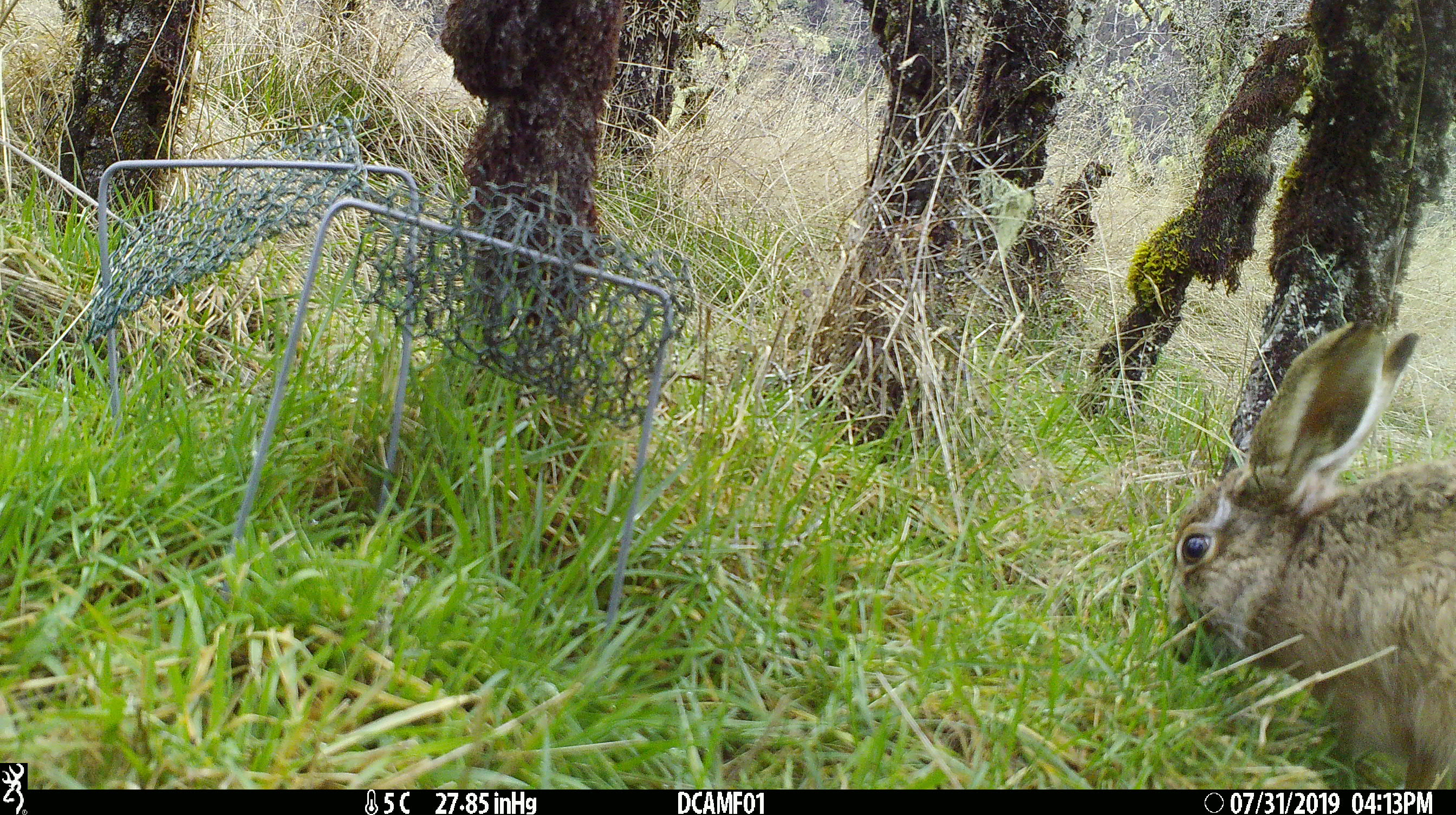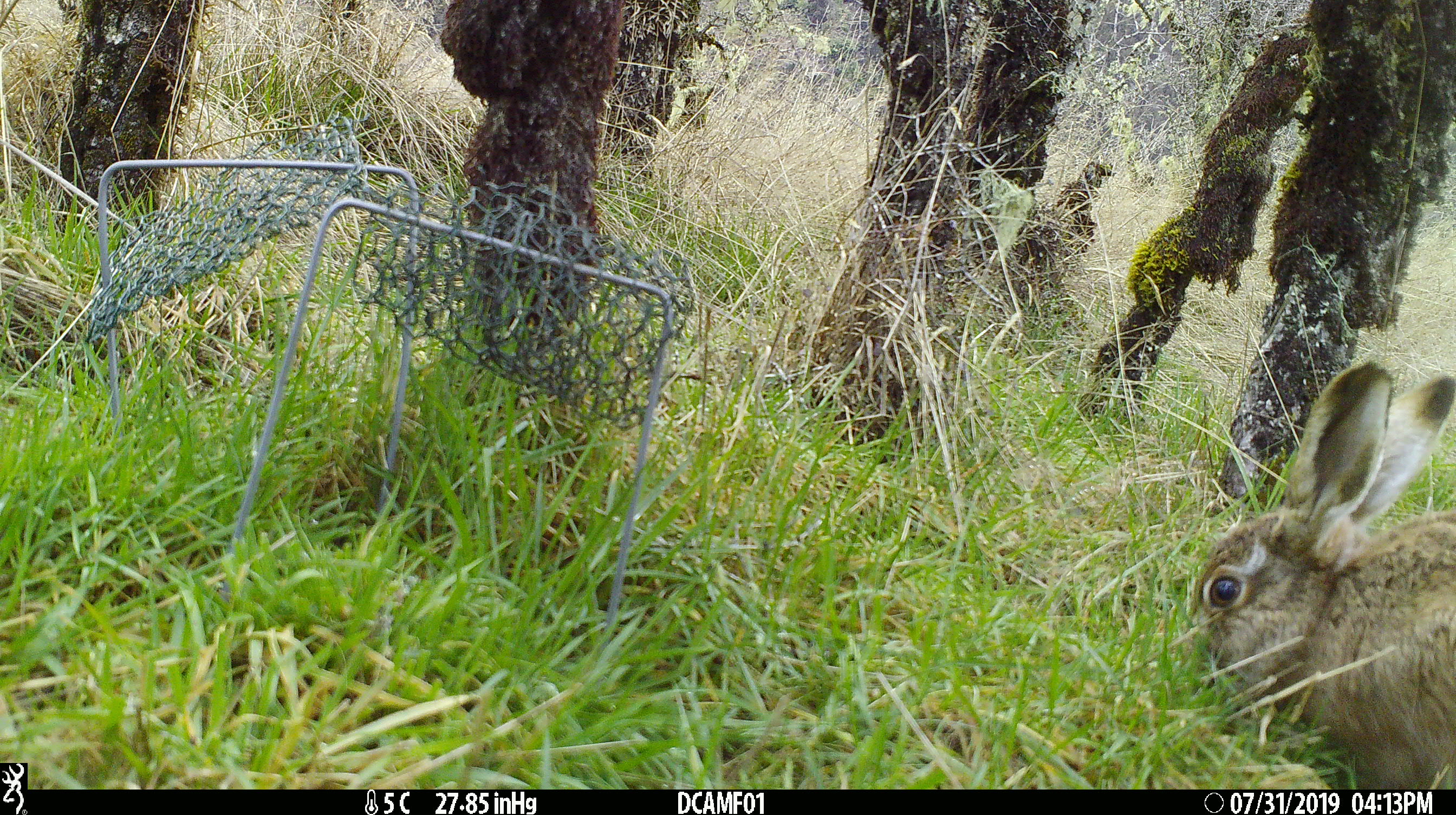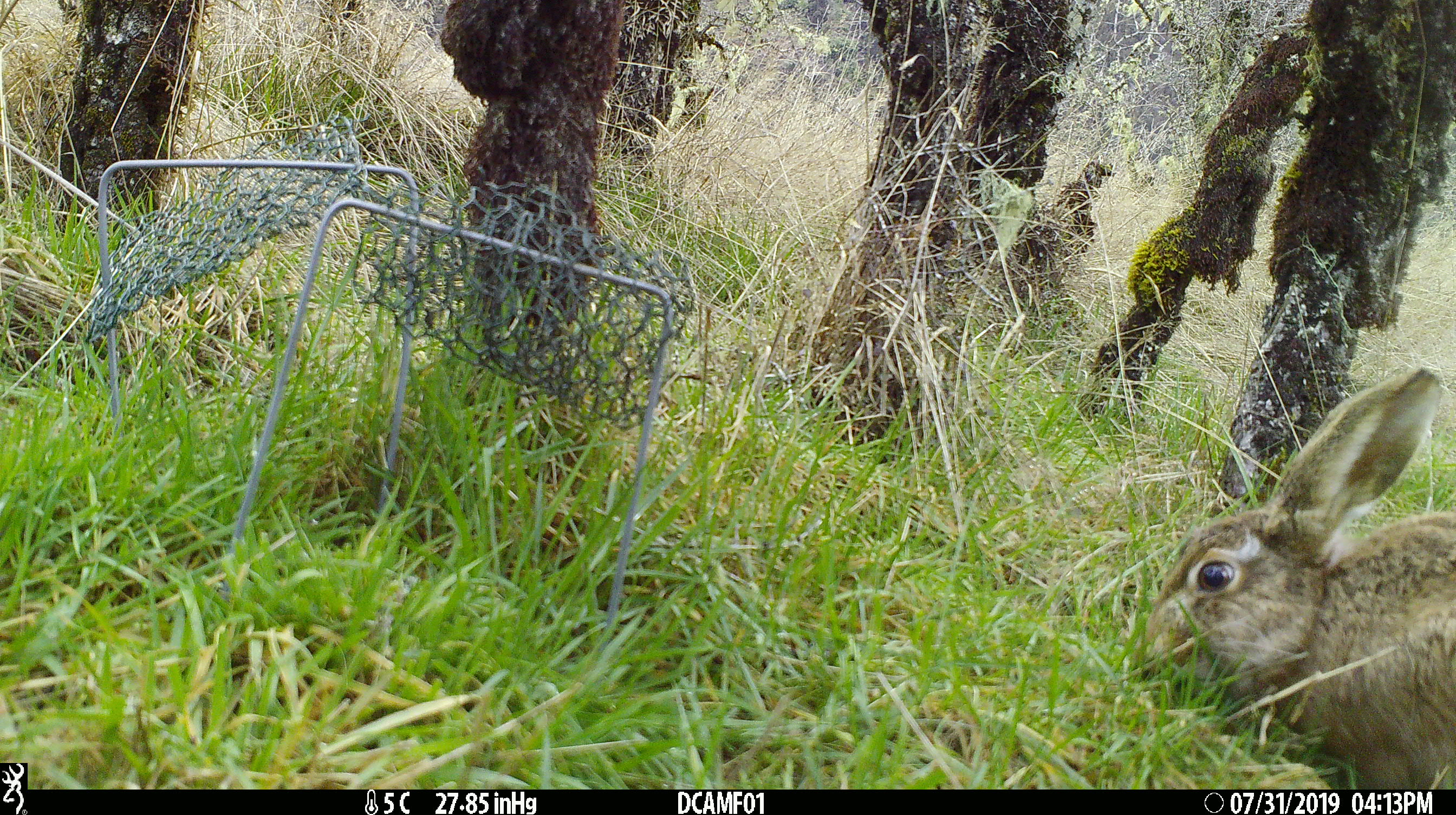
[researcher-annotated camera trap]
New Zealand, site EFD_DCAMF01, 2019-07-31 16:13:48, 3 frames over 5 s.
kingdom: Animalia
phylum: Chordata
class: Mammalia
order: Lagomorpha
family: Leporidae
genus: Lepus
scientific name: Lepus europaeus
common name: brown hare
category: hare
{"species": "hare (brown hare) (Lepus europaeus)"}